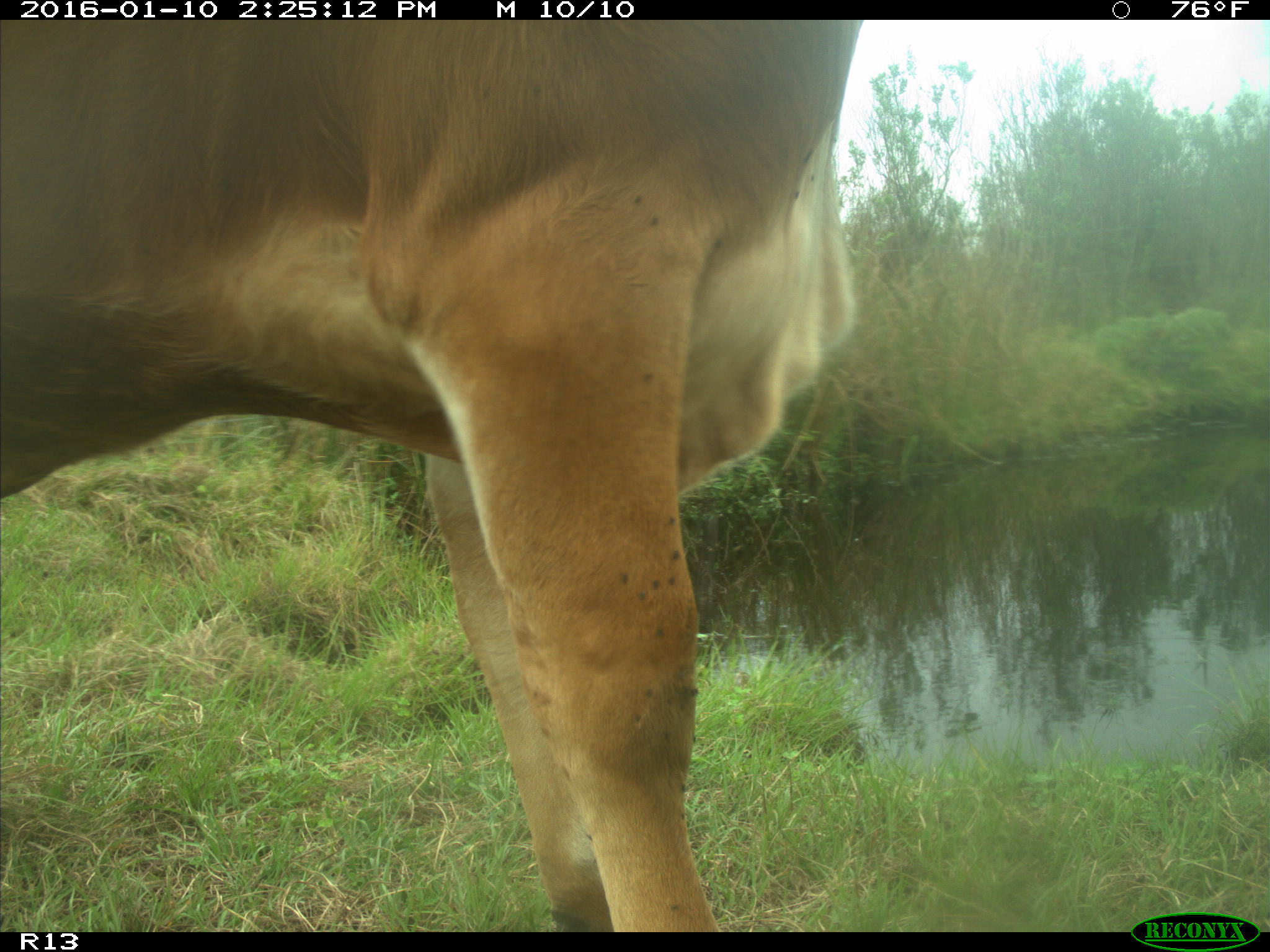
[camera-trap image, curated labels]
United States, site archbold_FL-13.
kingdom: Animalia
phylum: Chordata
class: Mammalia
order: Artiodactyla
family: Bovidae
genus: Bos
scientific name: Bos taurus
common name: domestic cow